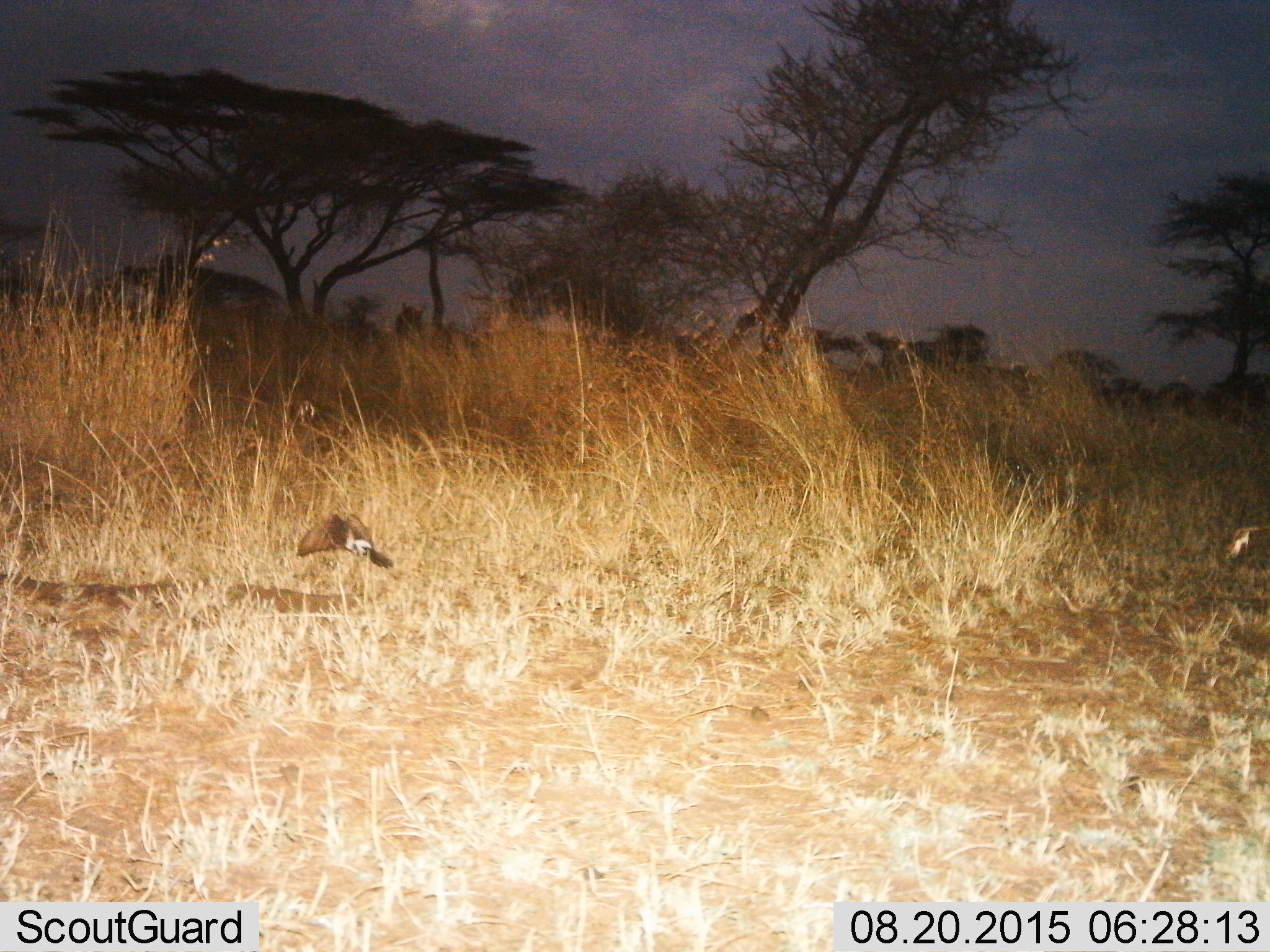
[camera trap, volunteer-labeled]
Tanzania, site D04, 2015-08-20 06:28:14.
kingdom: Animalia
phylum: Chordata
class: Aves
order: Accipitriformes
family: Accipitridae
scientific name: Accipitridae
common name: vulture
Vulture (Accipitridae), count 2. Behavior (volunteer vote fractions): standing 25%, resting 0%, moving 75%, interacting 0%. Young present (vote fraction): 0%. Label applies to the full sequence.